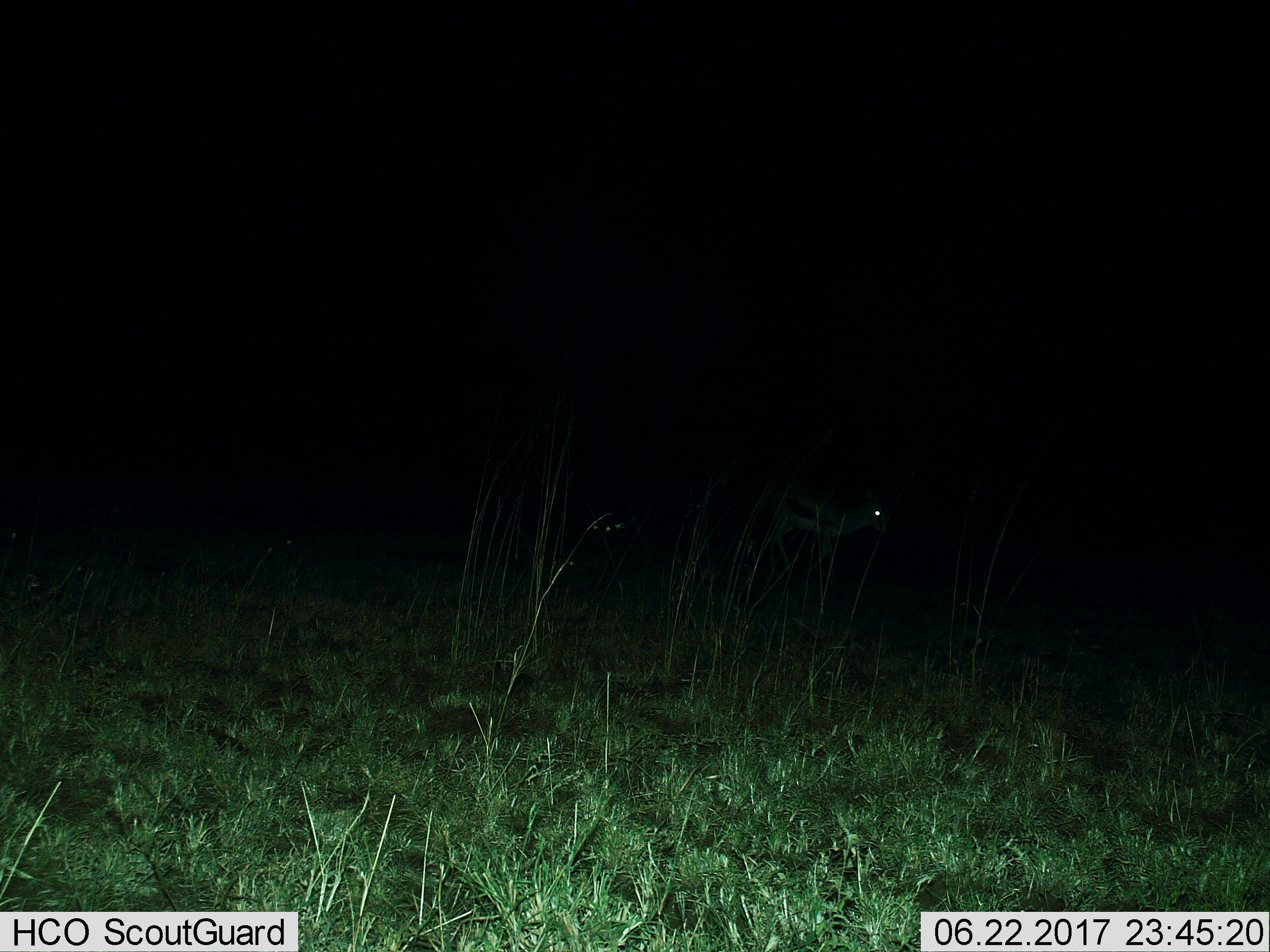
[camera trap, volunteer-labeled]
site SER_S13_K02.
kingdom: Animalia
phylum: Chordata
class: Mammalia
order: Artiodactyla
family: Bovidae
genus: Eudorcas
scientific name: Eudorcas thomsonii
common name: thomson's gazelle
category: gazellethomsons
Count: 1.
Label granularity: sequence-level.